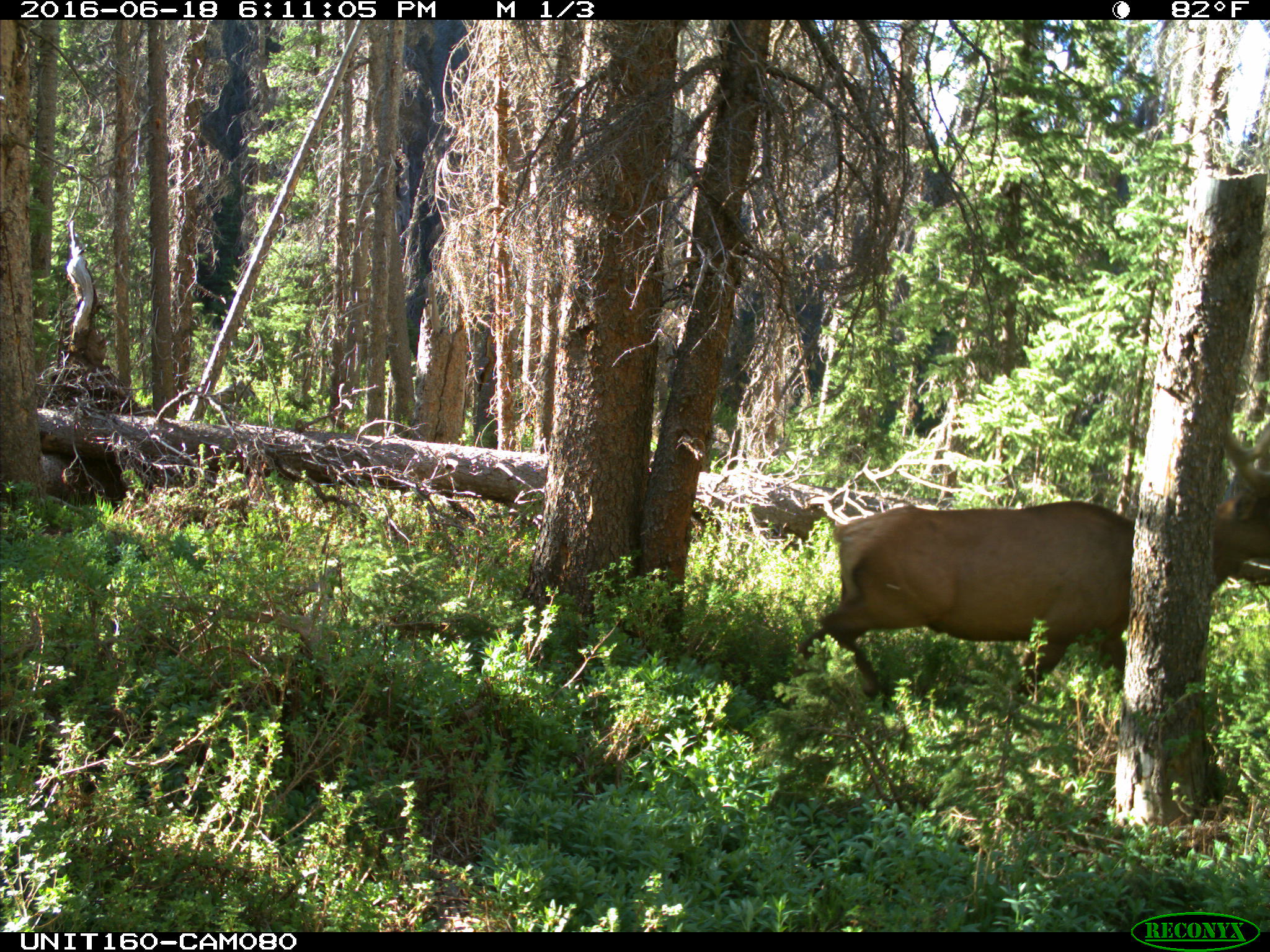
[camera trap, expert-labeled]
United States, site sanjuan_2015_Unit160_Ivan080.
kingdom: Animalia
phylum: Chordata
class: Mammalia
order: Artiodactyla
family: Cervidae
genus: Cervus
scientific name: Cervus elaphus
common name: red deer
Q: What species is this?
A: Cervus elaphus (red deer).